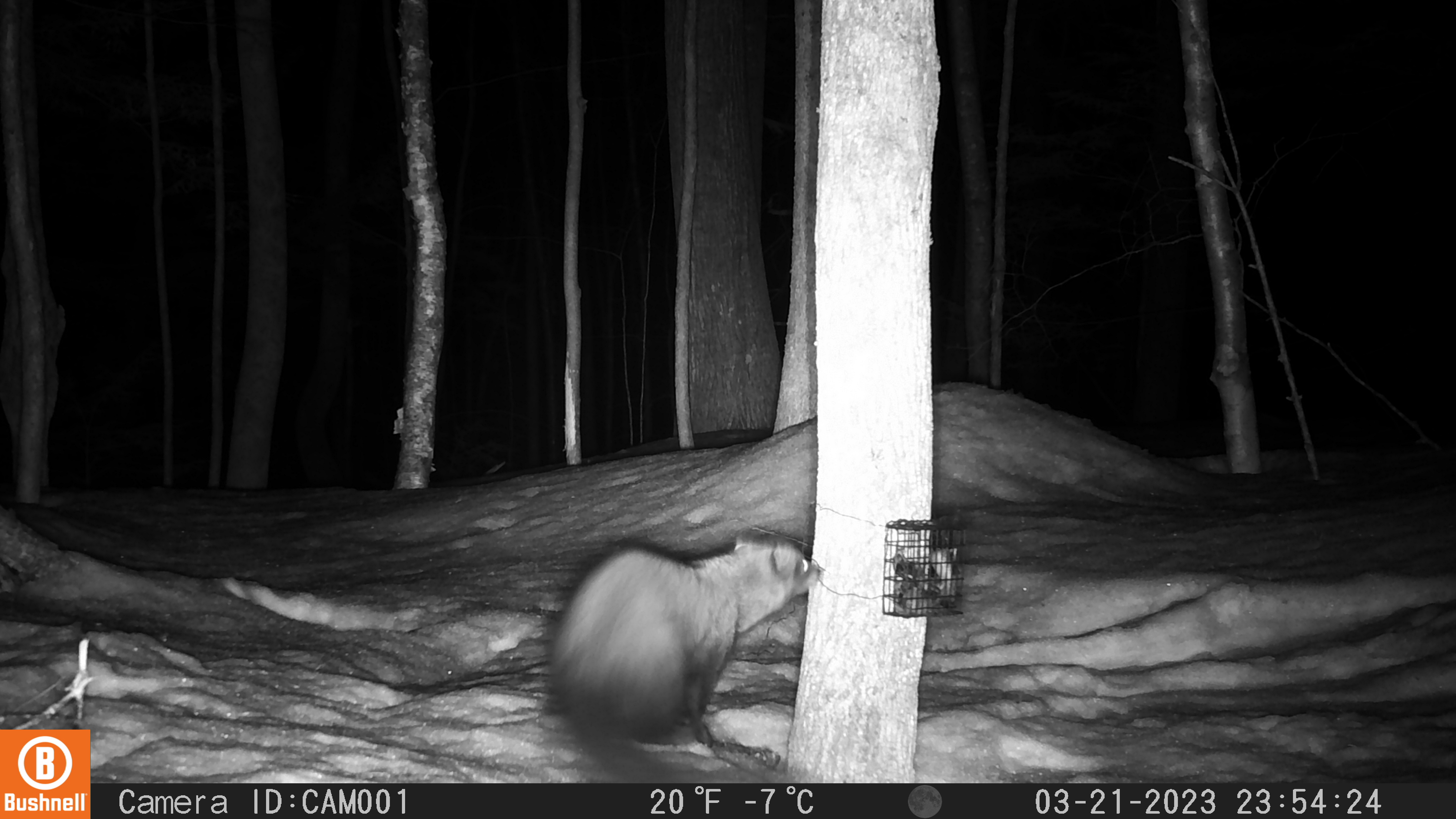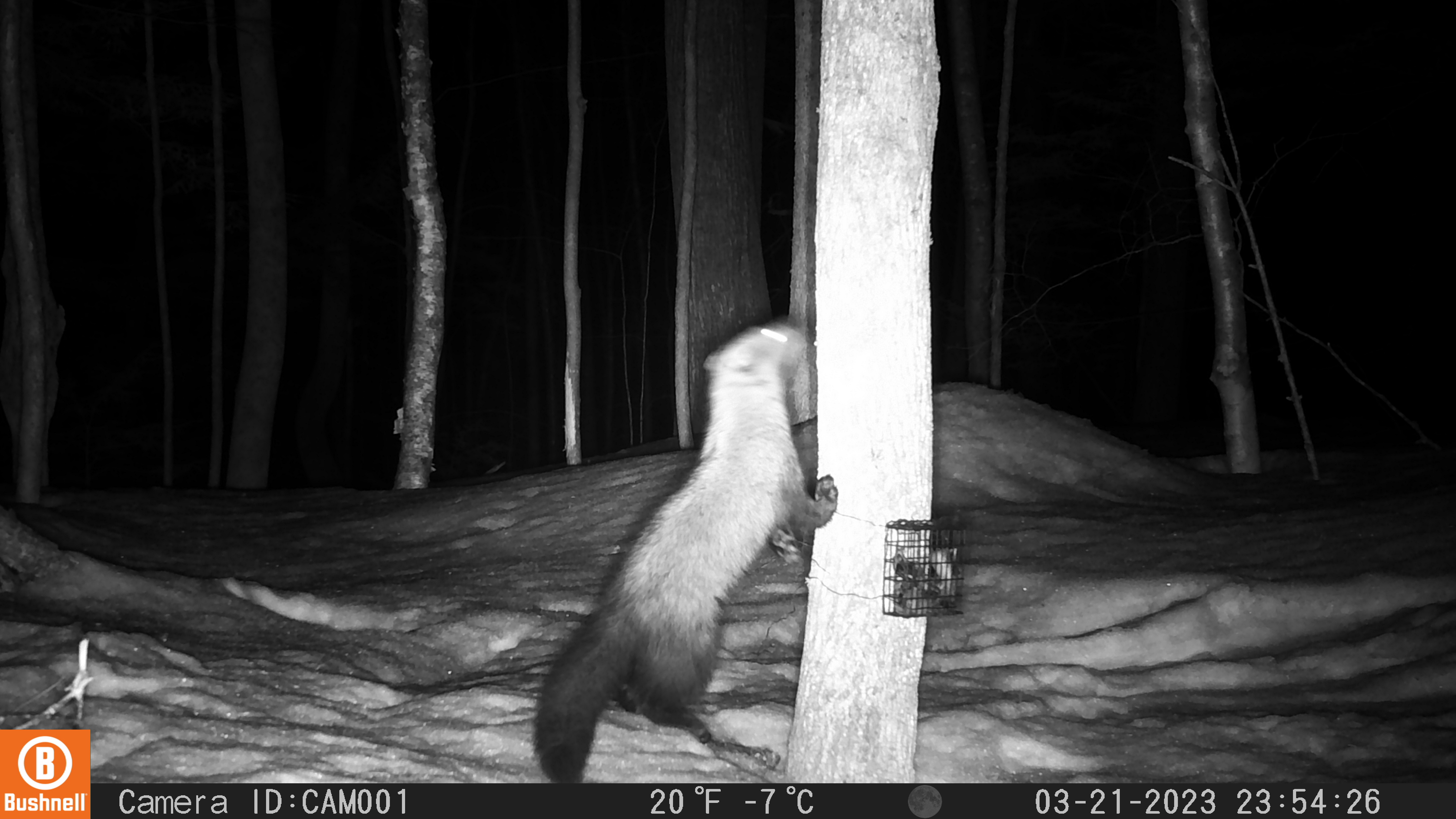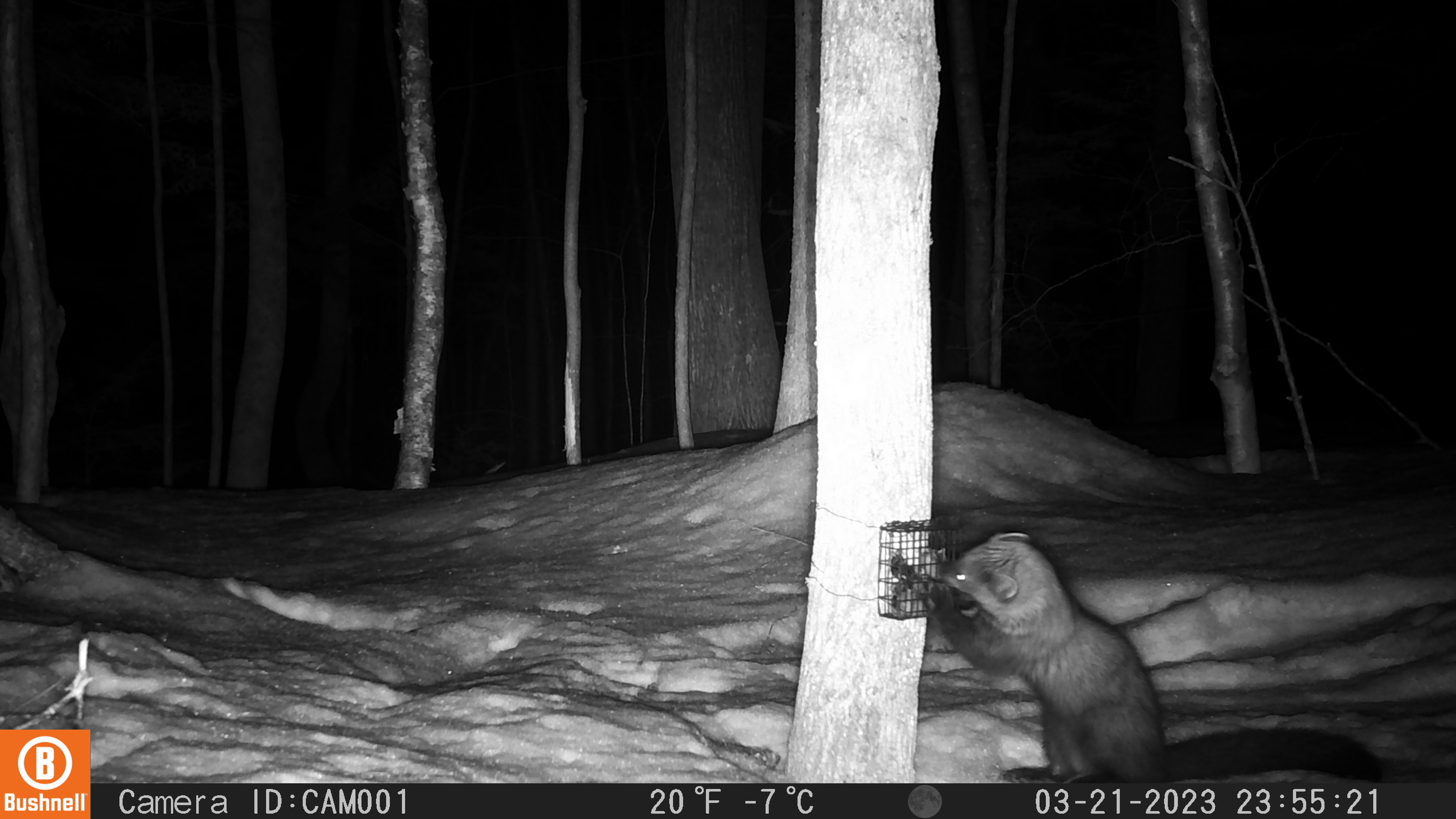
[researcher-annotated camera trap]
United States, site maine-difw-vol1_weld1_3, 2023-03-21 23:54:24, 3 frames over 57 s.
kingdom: Animalia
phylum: Chordata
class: Mammalia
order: Carnivora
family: Mustelidae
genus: Pekania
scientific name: Pekania pennanti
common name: fisher